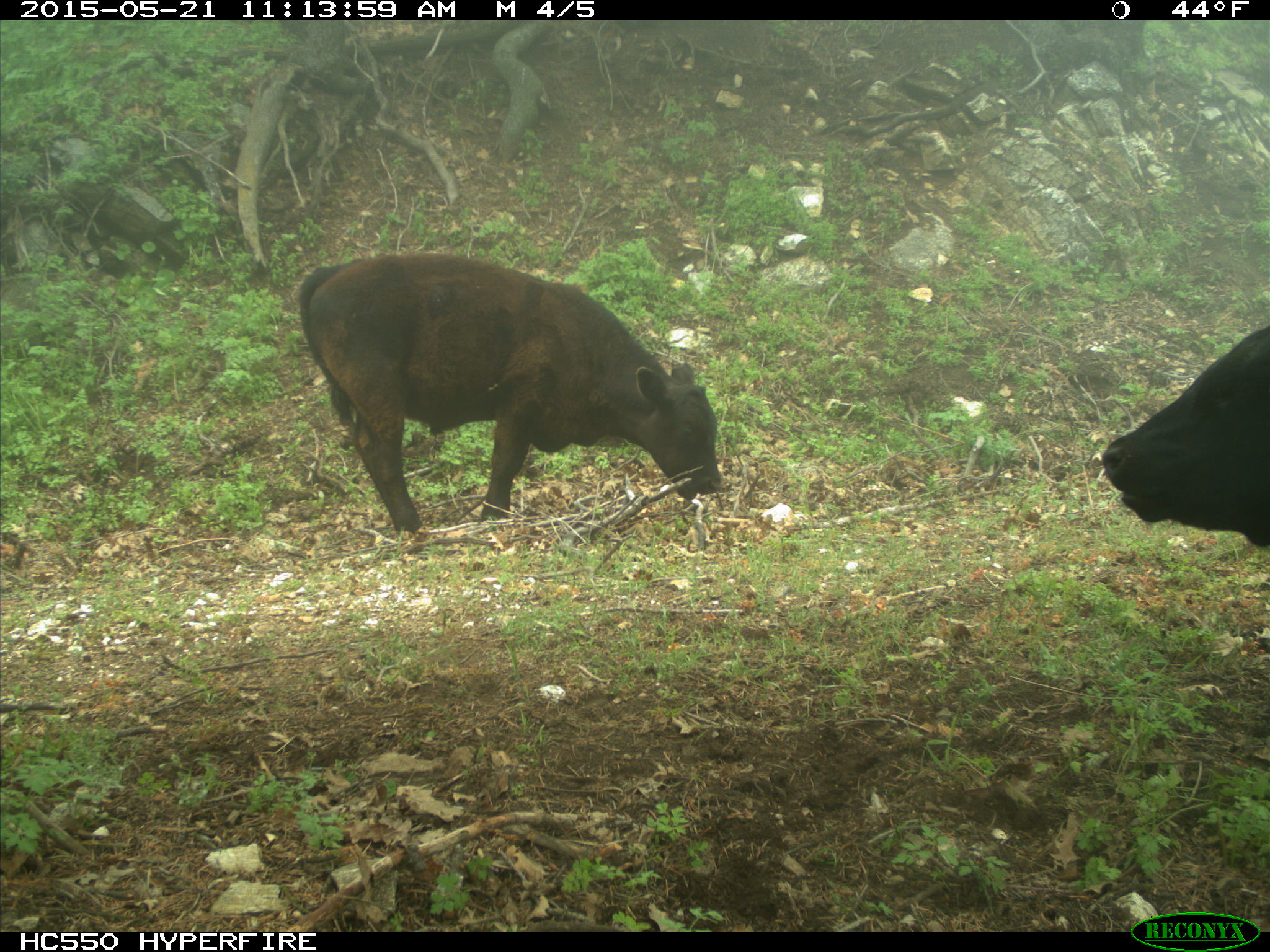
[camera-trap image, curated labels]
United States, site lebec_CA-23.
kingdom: Animalia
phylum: Chordata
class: Mammalia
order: Artiodactyla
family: Bovidae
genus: Bos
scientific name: Bos taurus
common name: domestic cow